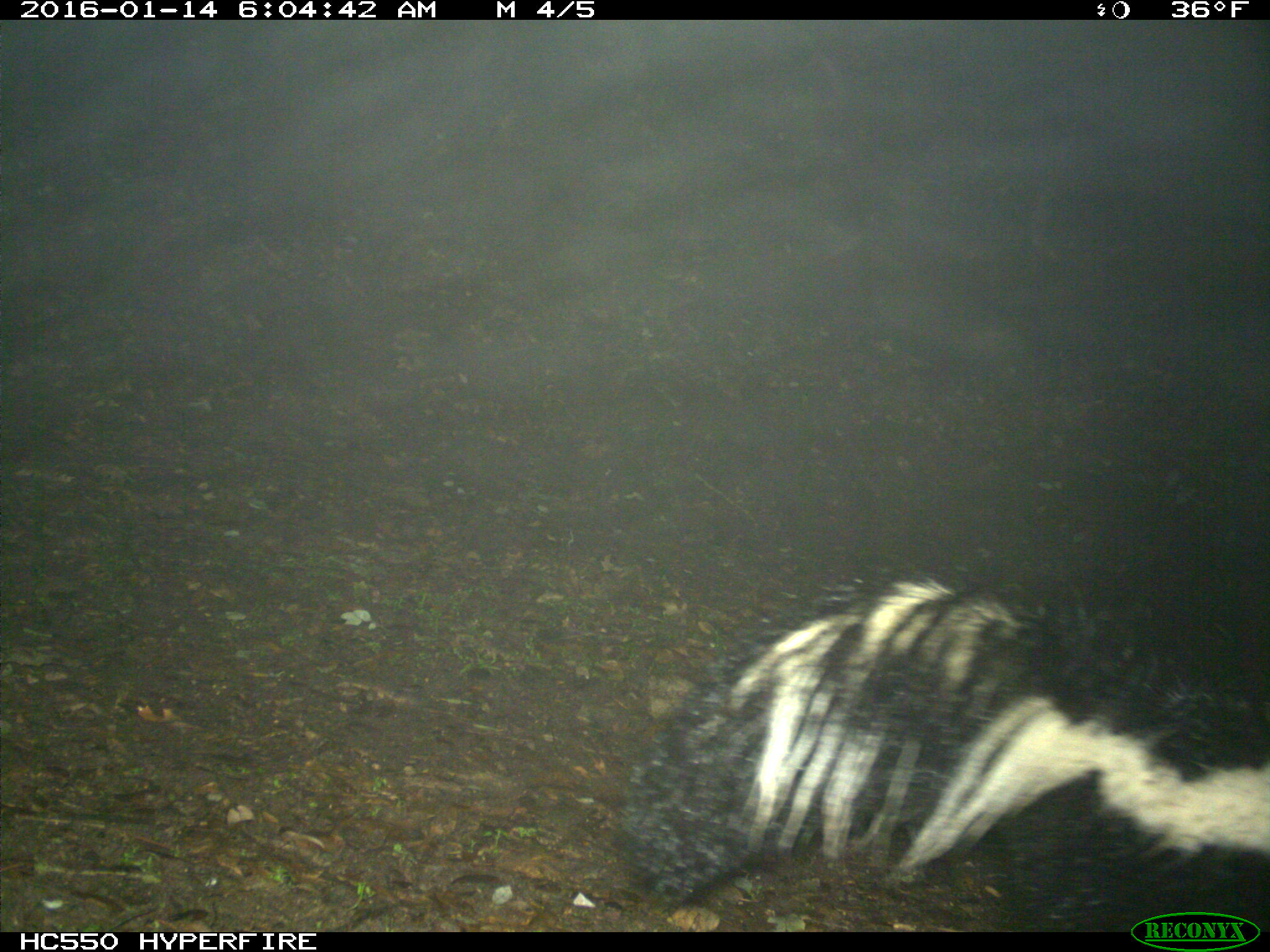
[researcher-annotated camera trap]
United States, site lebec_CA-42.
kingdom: Animalia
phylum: Chordata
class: Mammalia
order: Carnivora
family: Mephitidae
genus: Mephitis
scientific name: Mephitis mephitis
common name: striped skunk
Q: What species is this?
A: Mephitis mephitis (striped skunk).